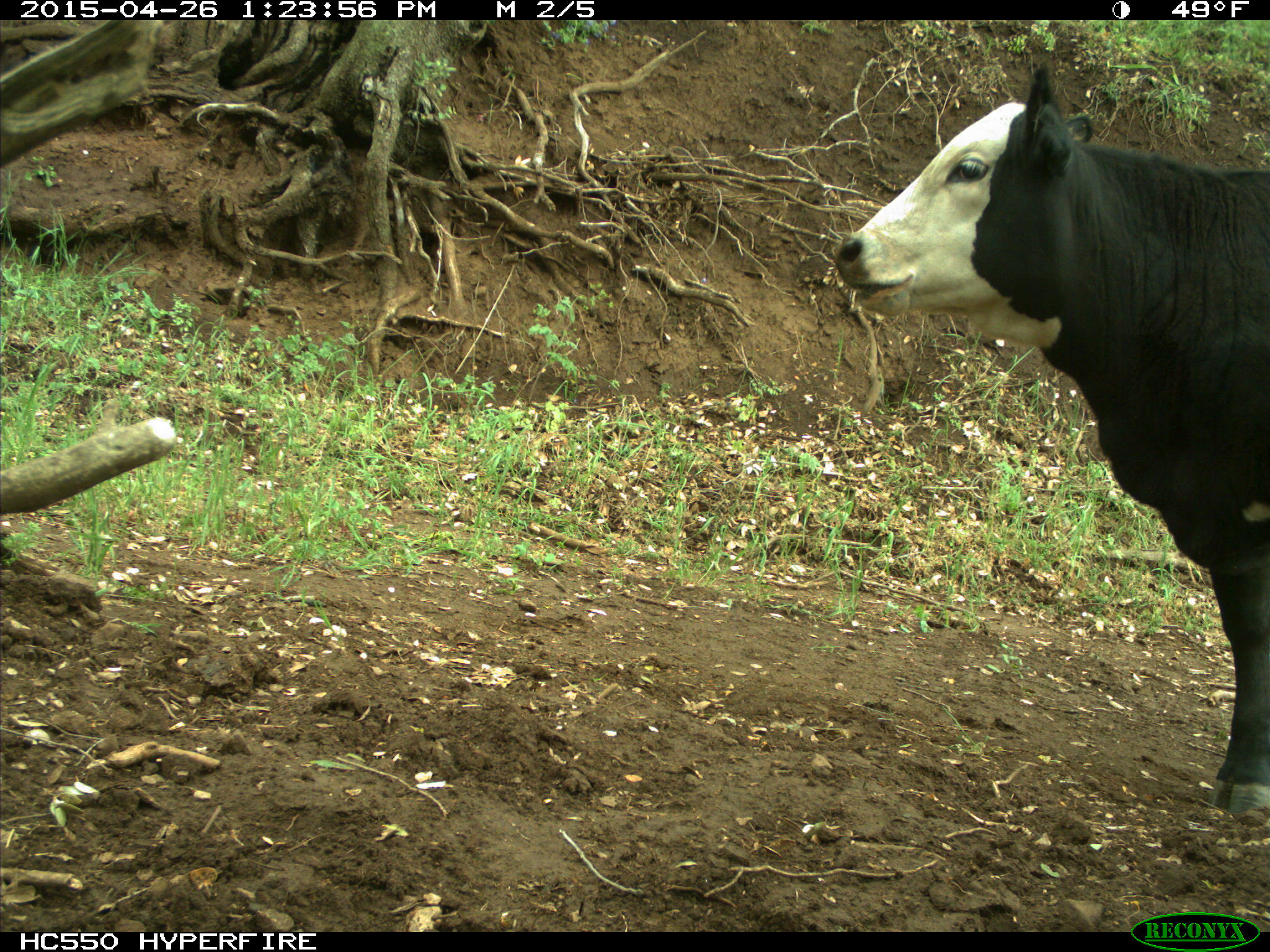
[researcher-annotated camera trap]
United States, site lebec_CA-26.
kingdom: Animalia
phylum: Chordata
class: Mammalia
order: Artiodactyla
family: Bovidae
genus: Bos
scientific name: Bos taurus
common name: domestic cow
Bos taurus (domestic cow).